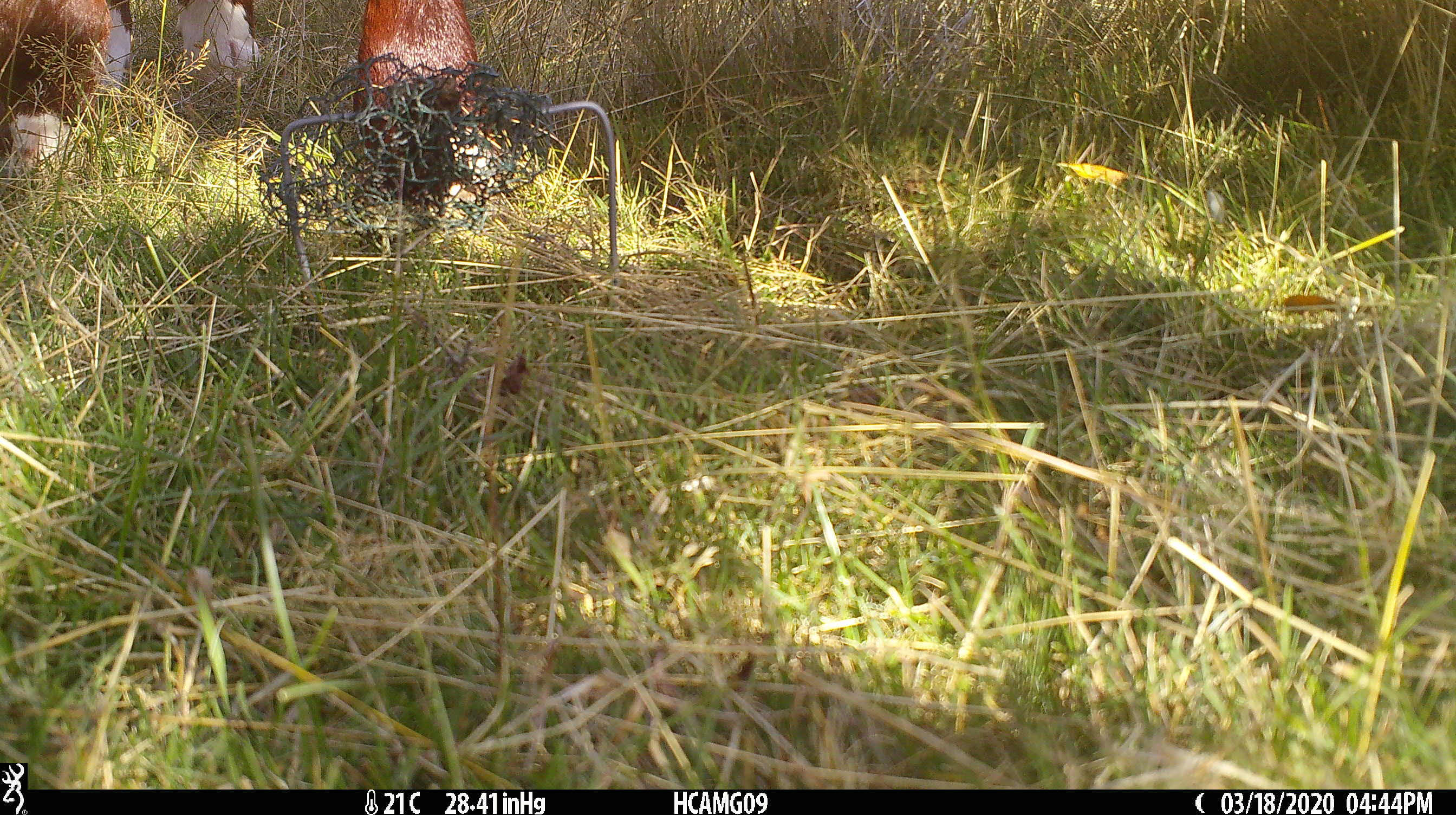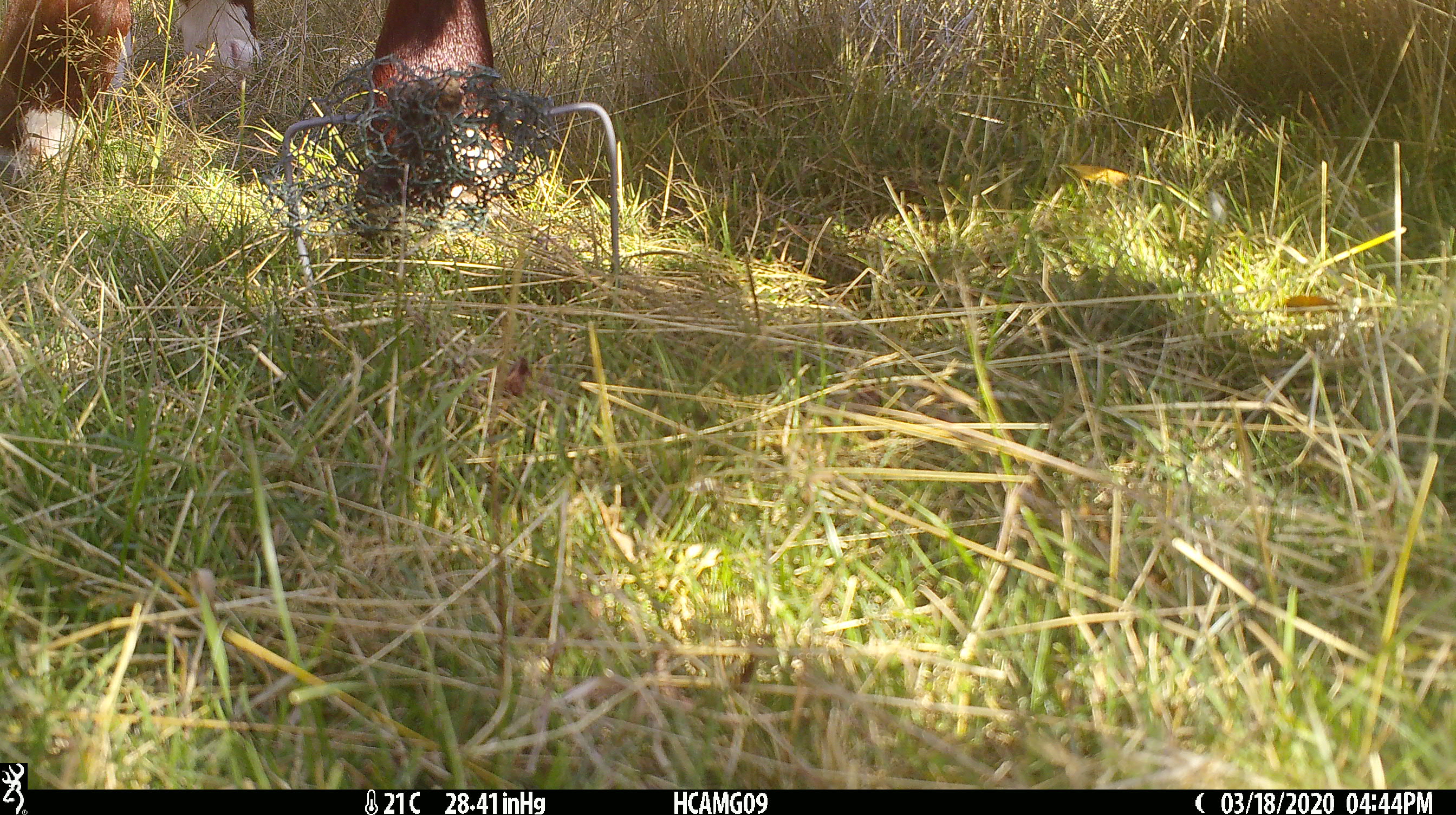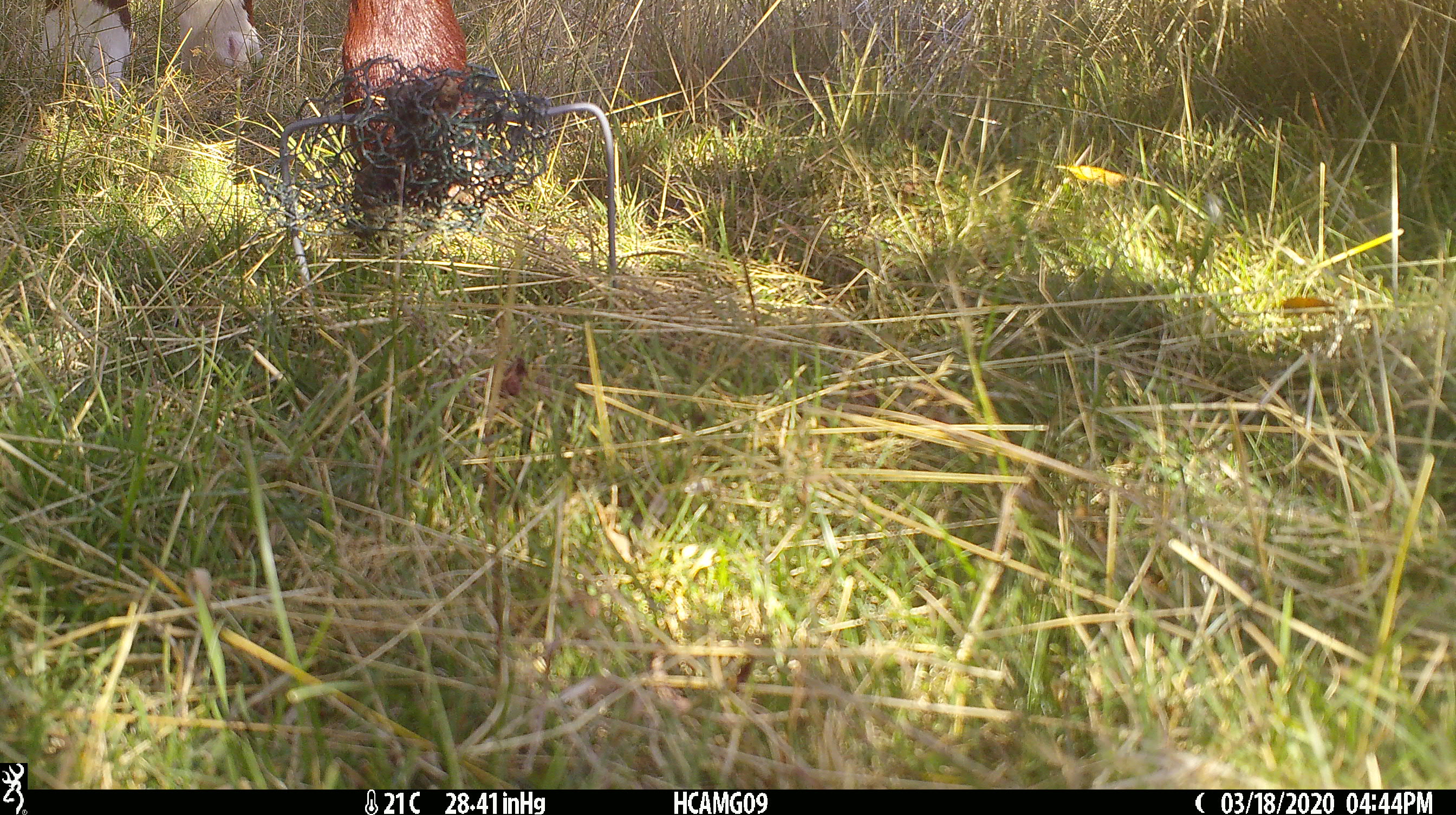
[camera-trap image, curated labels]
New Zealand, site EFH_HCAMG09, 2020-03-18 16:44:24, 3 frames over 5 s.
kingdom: Animalia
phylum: Chordata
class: Mammalia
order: Artiodactyla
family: Bovidae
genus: Bos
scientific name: Bos taurus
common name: domestic cow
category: cow